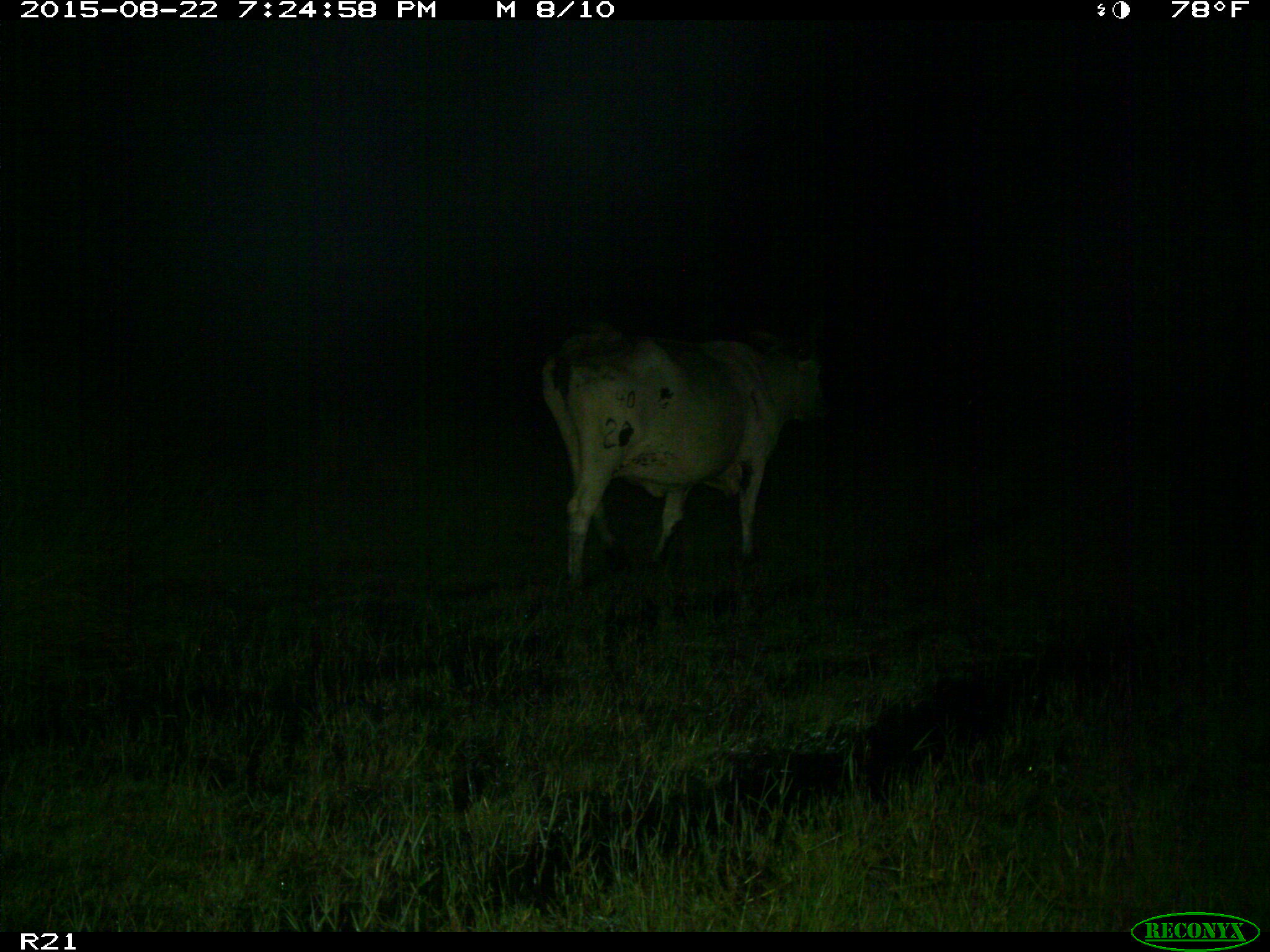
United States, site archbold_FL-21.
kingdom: Animalia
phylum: Chordata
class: Mammalia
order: Artiodactyla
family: Bovidae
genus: Bos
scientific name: Bos taurus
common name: domestic cow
Bos taurus (domestic cow).